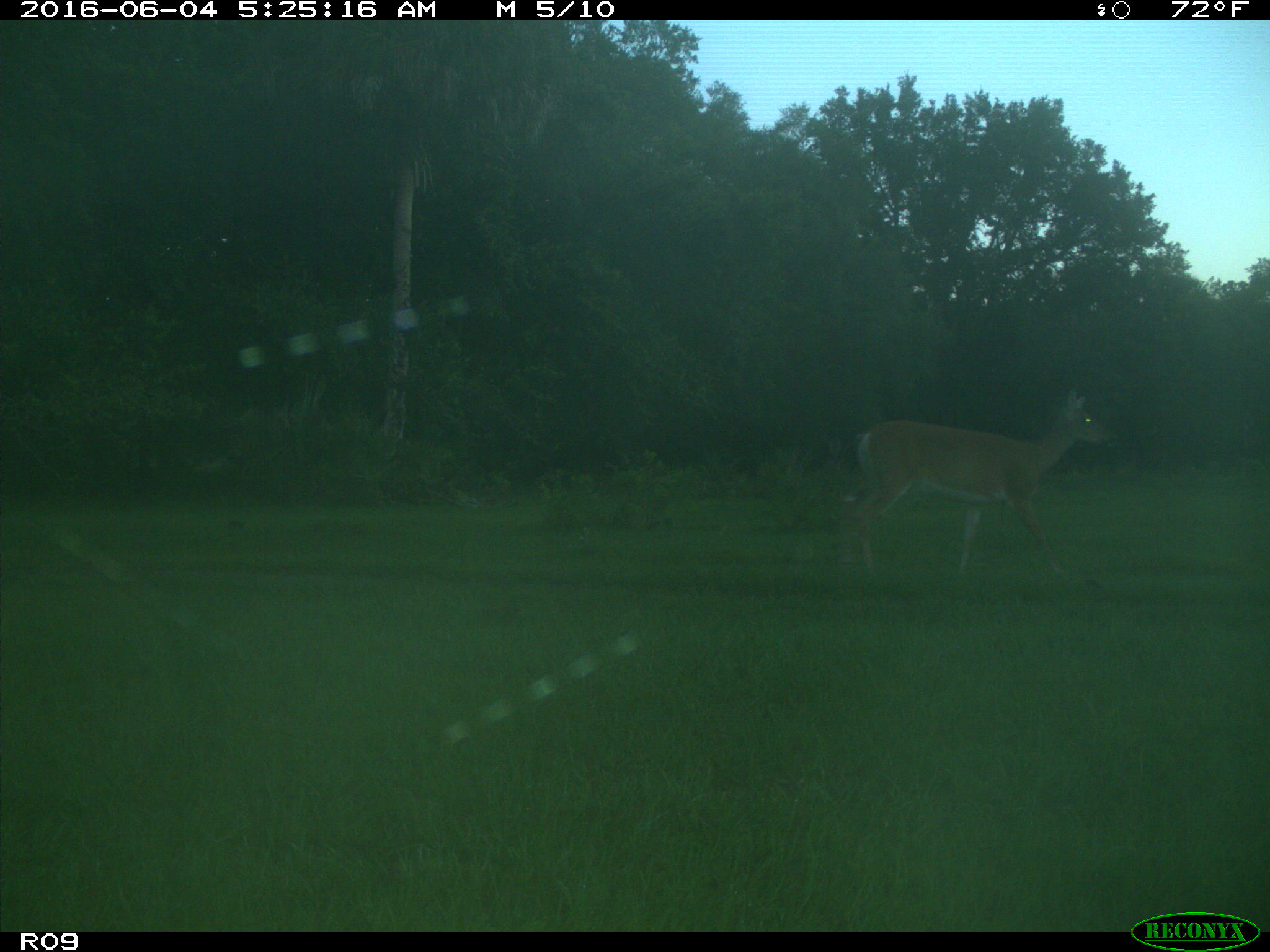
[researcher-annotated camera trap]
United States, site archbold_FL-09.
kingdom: Animalia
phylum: Chordata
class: Mammalia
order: Artiodactyla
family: Cervidae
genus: Odocoileus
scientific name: Odocoileus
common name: deer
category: unidentified deer